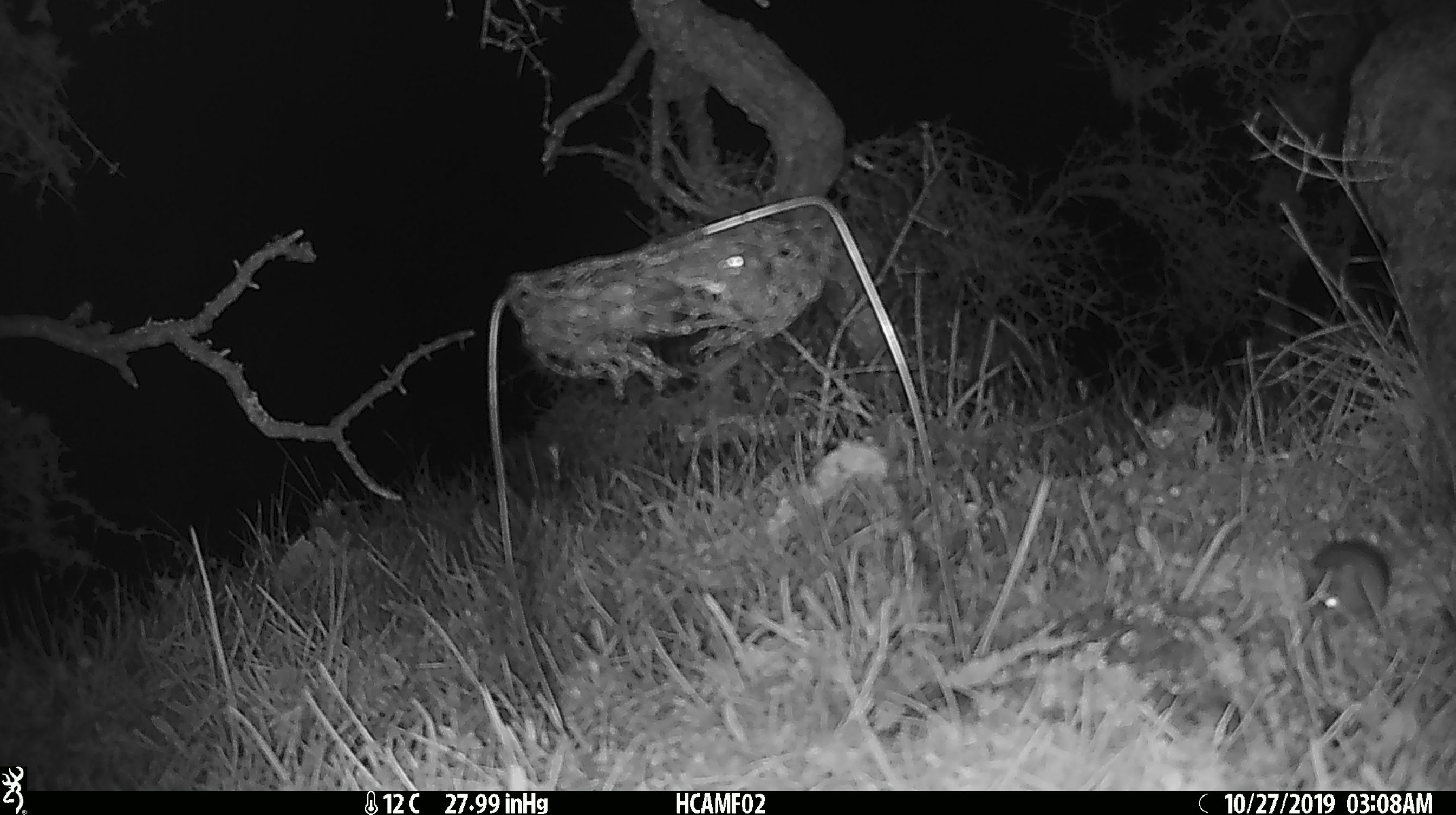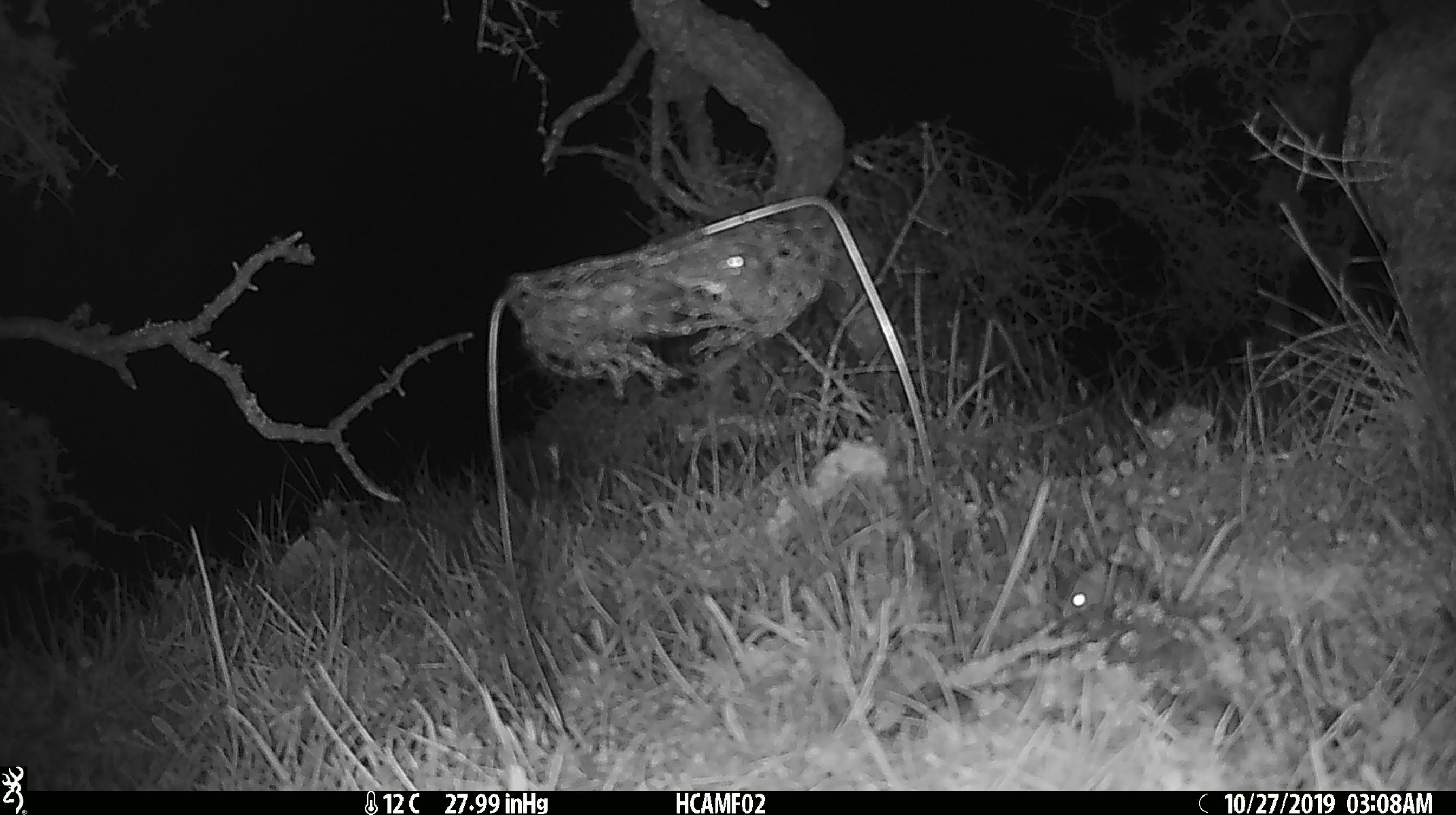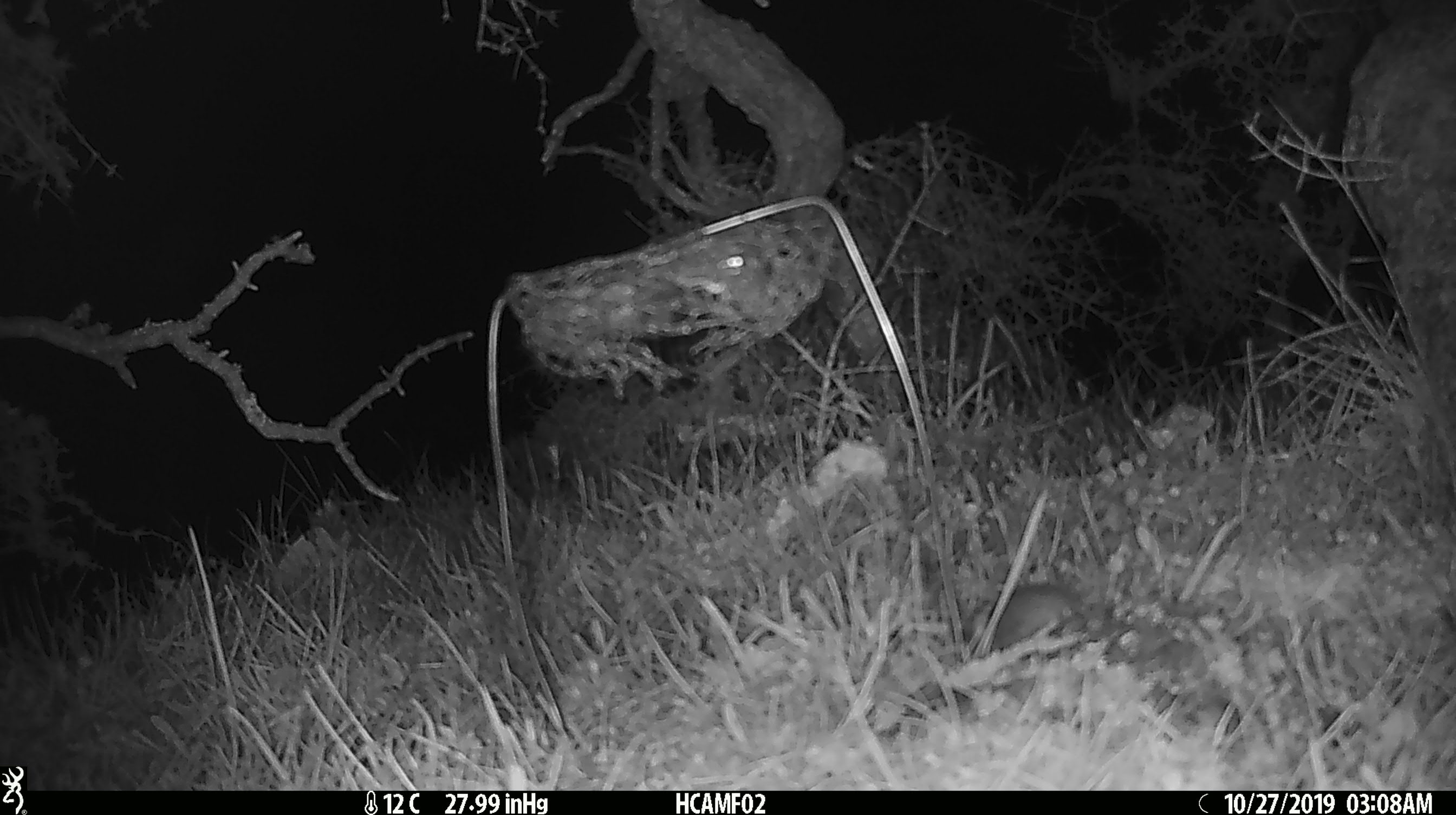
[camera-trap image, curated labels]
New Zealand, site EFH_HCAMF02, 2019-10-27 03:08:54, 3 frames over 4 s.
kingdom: Animalia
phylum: Chordata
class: Mammalia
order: Rodentia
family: Muridae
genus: Mus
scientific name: Mus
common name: mouse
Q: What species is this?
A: Mouse (Mus).